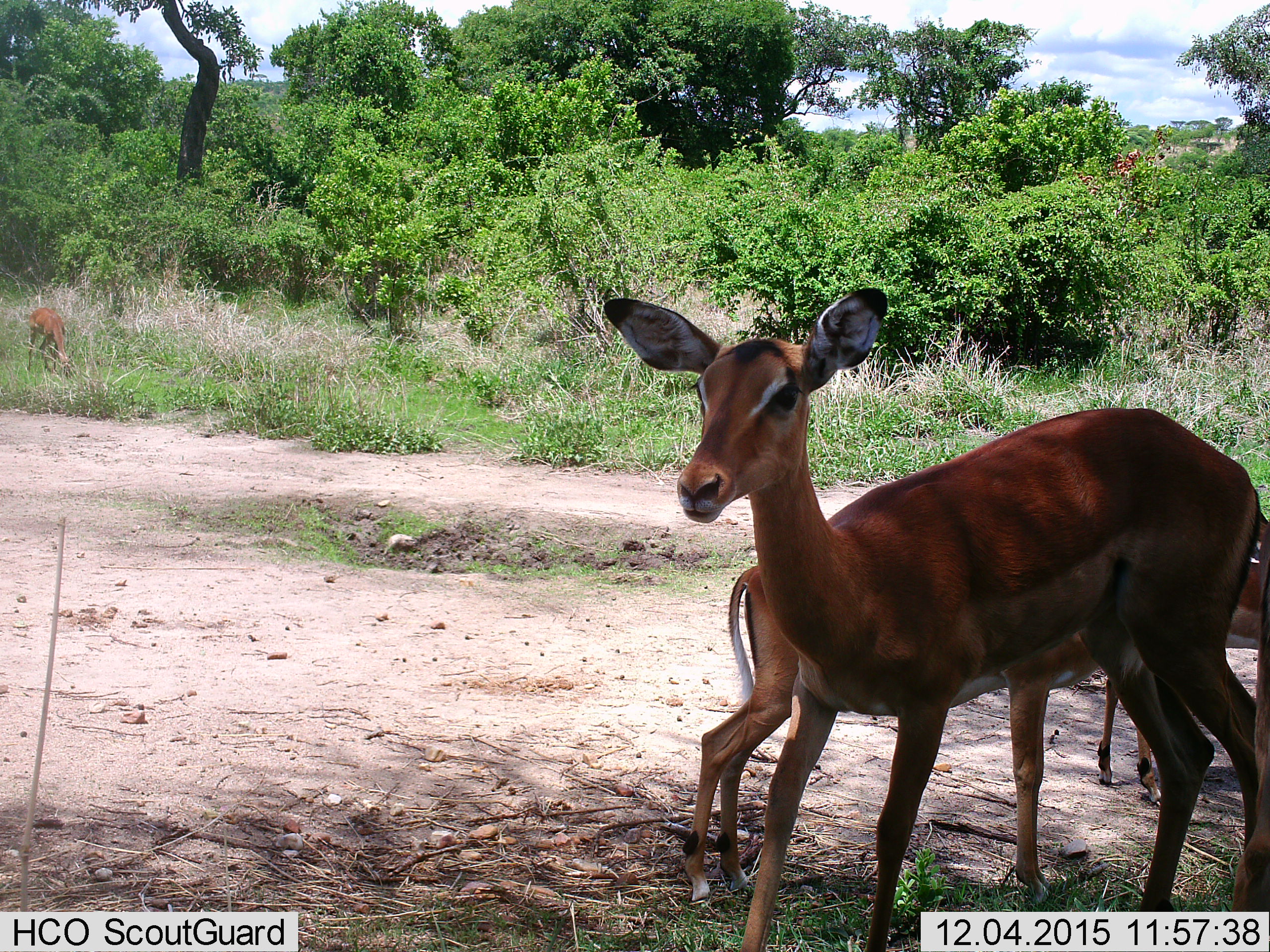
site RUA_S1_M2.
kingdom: Animalia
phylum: Chordata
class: Mammalia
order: Artiodactyla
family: Bovidae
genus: Aepyceros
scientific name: Aepyceros melampus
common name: impala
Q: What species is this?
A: Impala (Aepyceros melampus).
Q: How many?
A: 4.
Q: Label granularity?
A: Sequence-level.